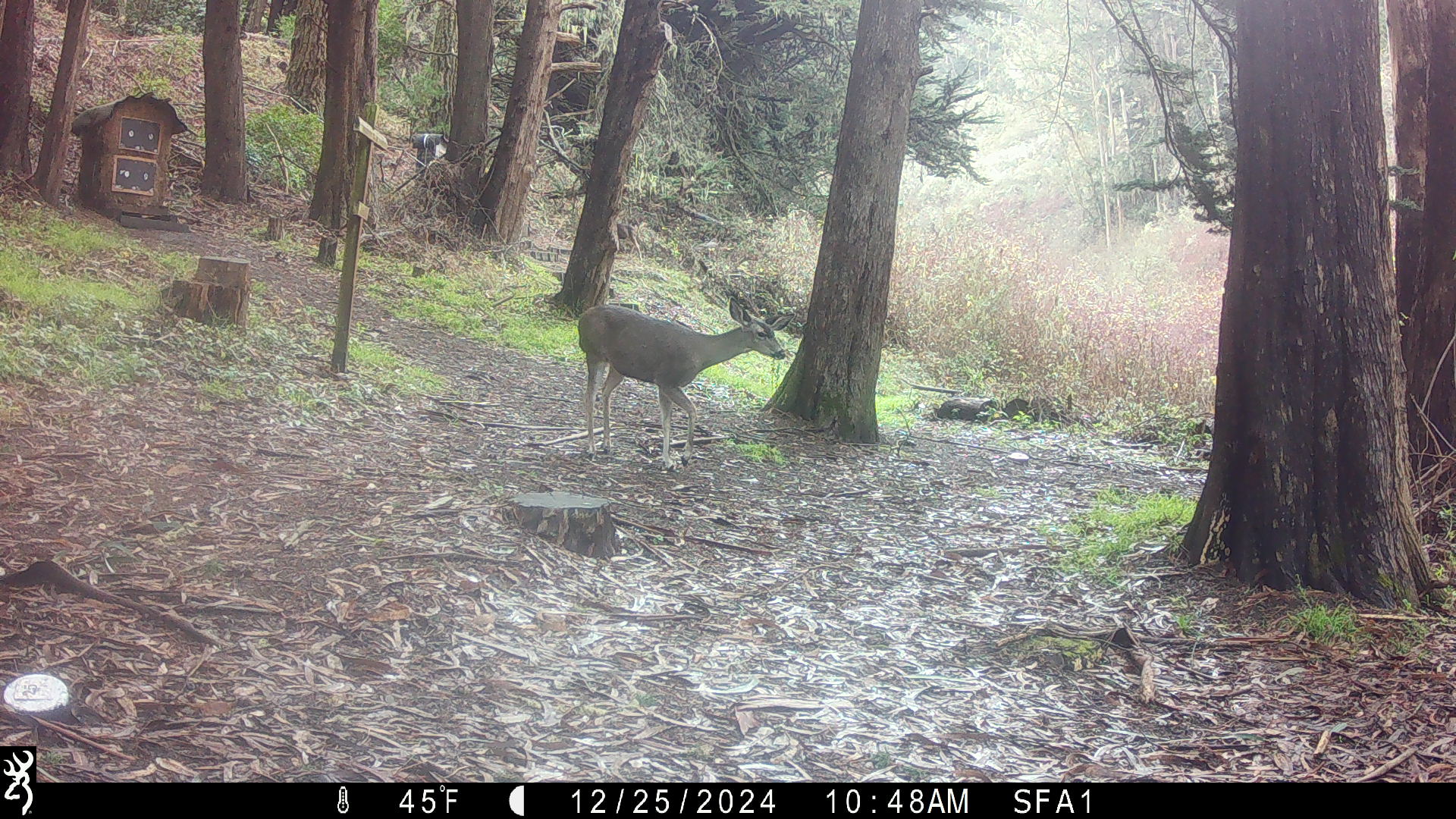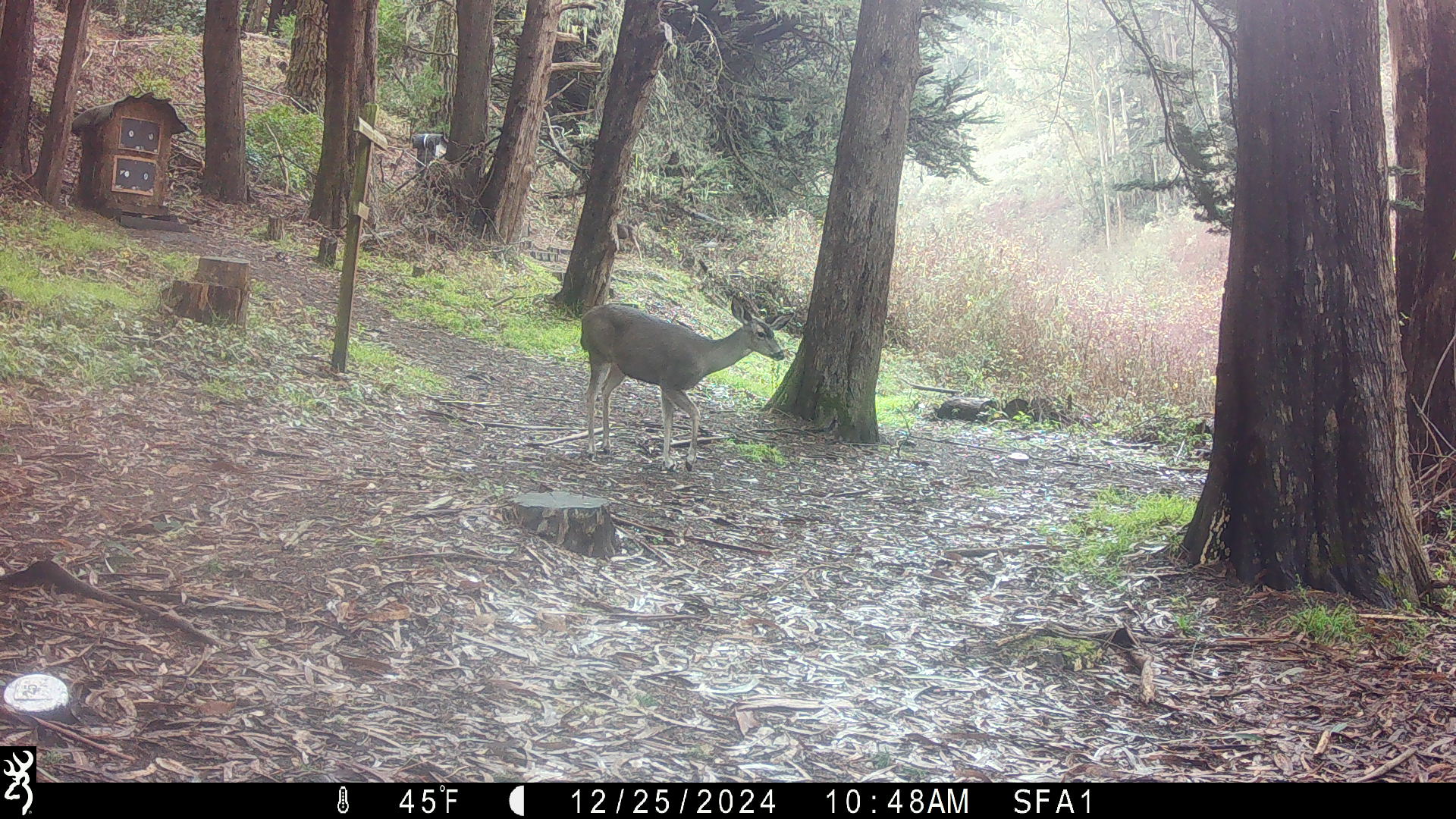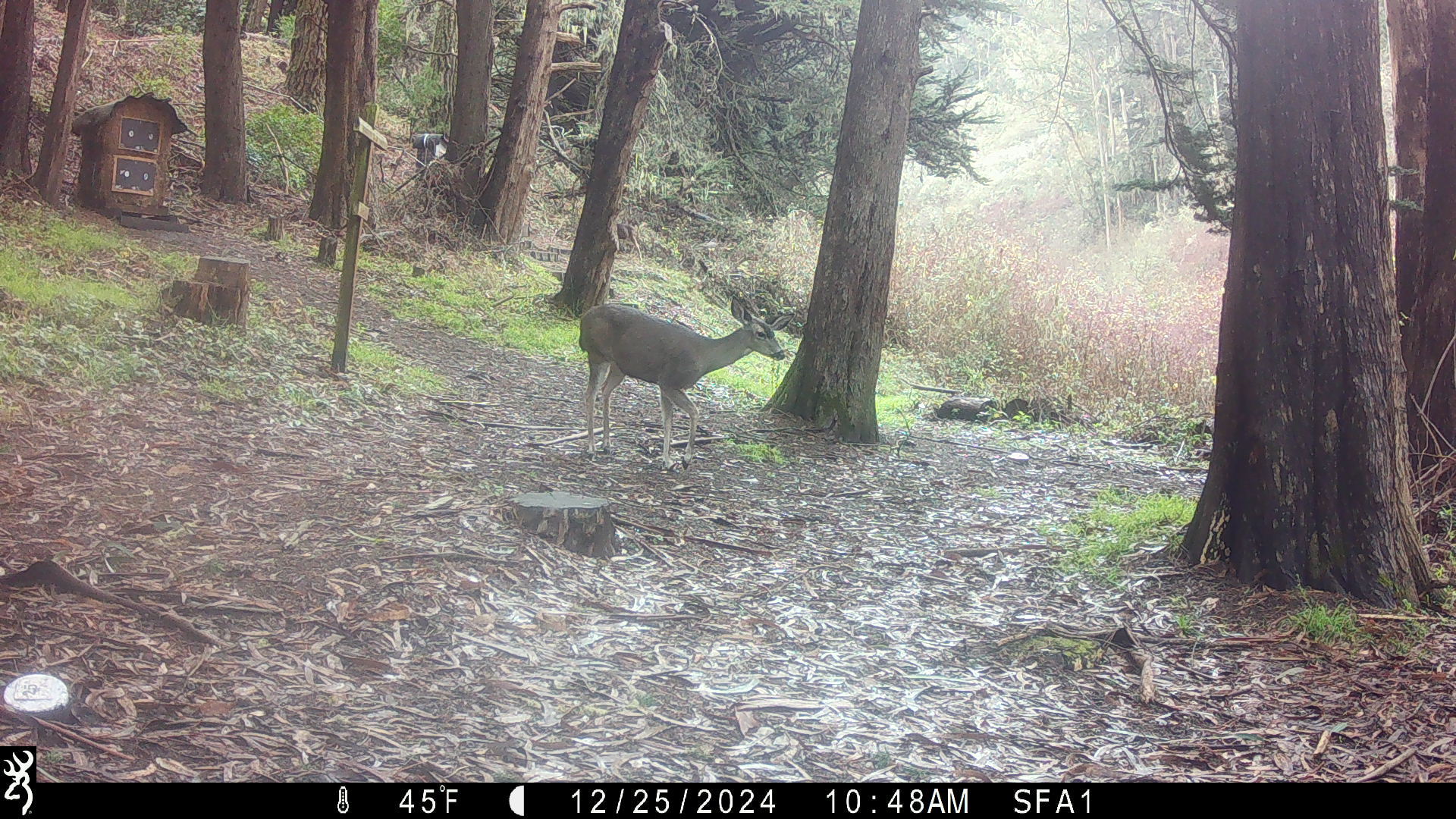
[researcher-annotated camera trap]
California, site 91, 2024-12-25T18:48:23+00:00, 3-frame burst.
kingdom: Animalia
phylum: Chordata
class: Mammalia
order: Artiodactyla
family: Cervidae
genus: Odocoileus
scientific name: Odocoileus hemionus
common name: mule deer